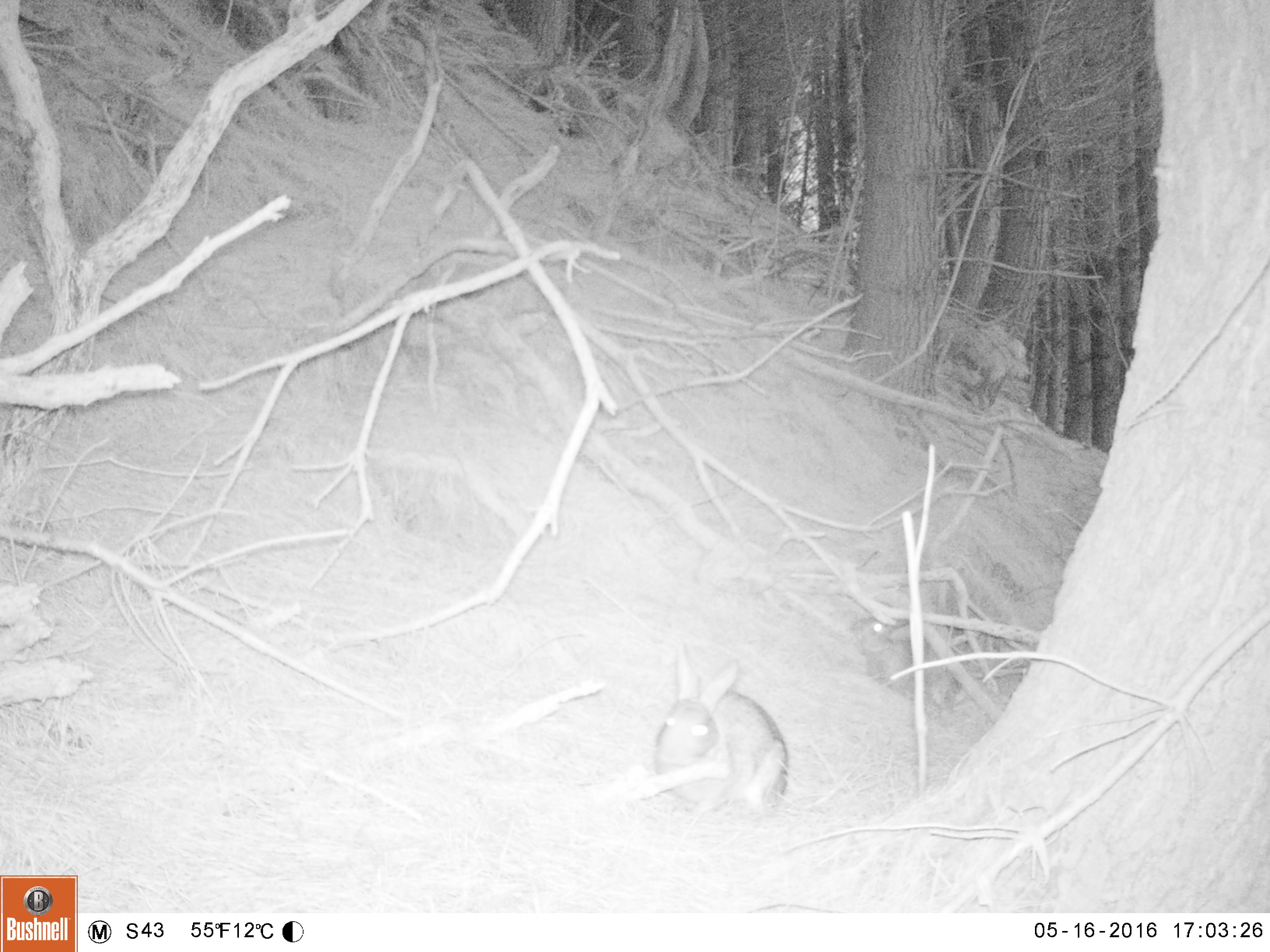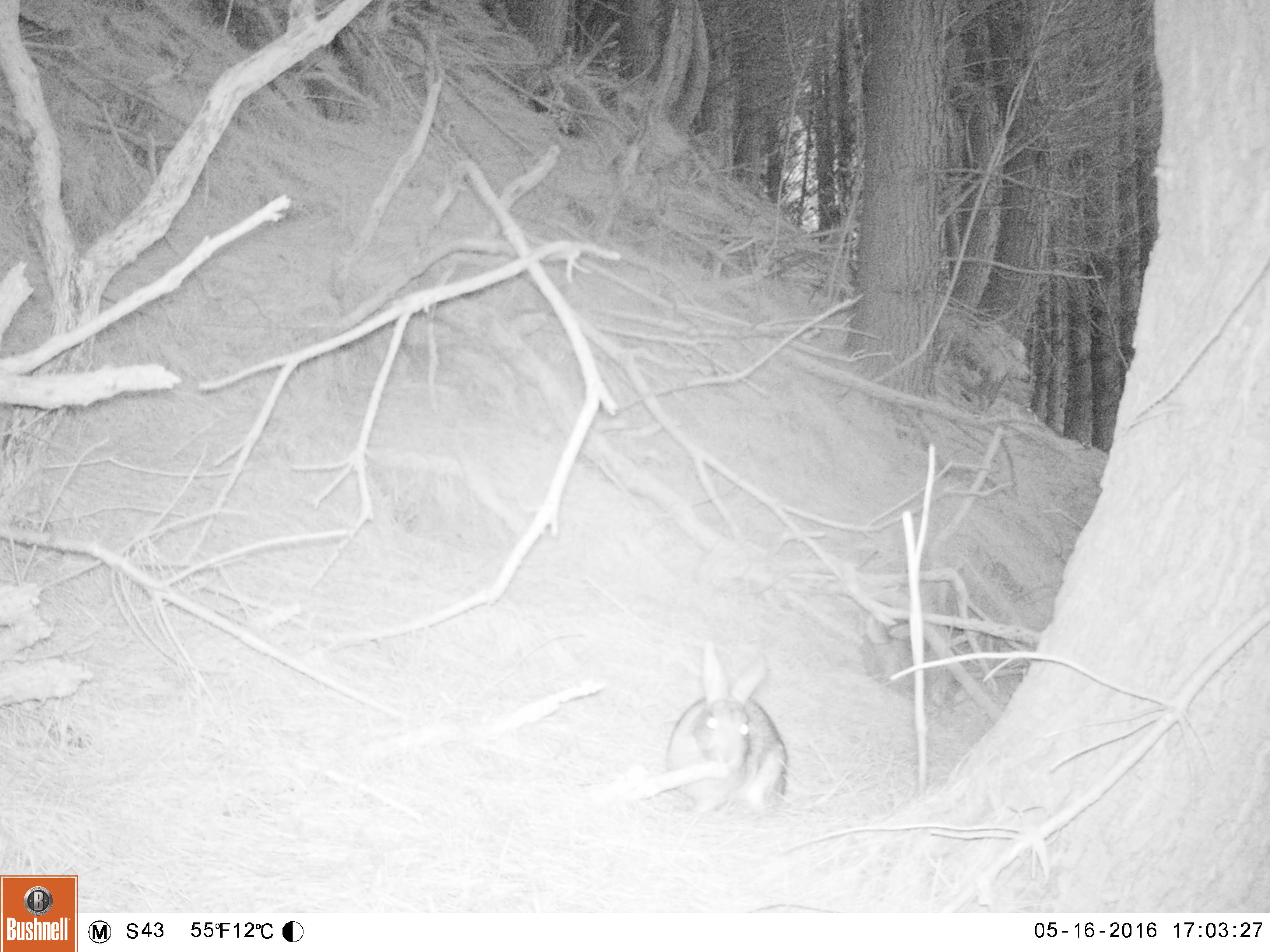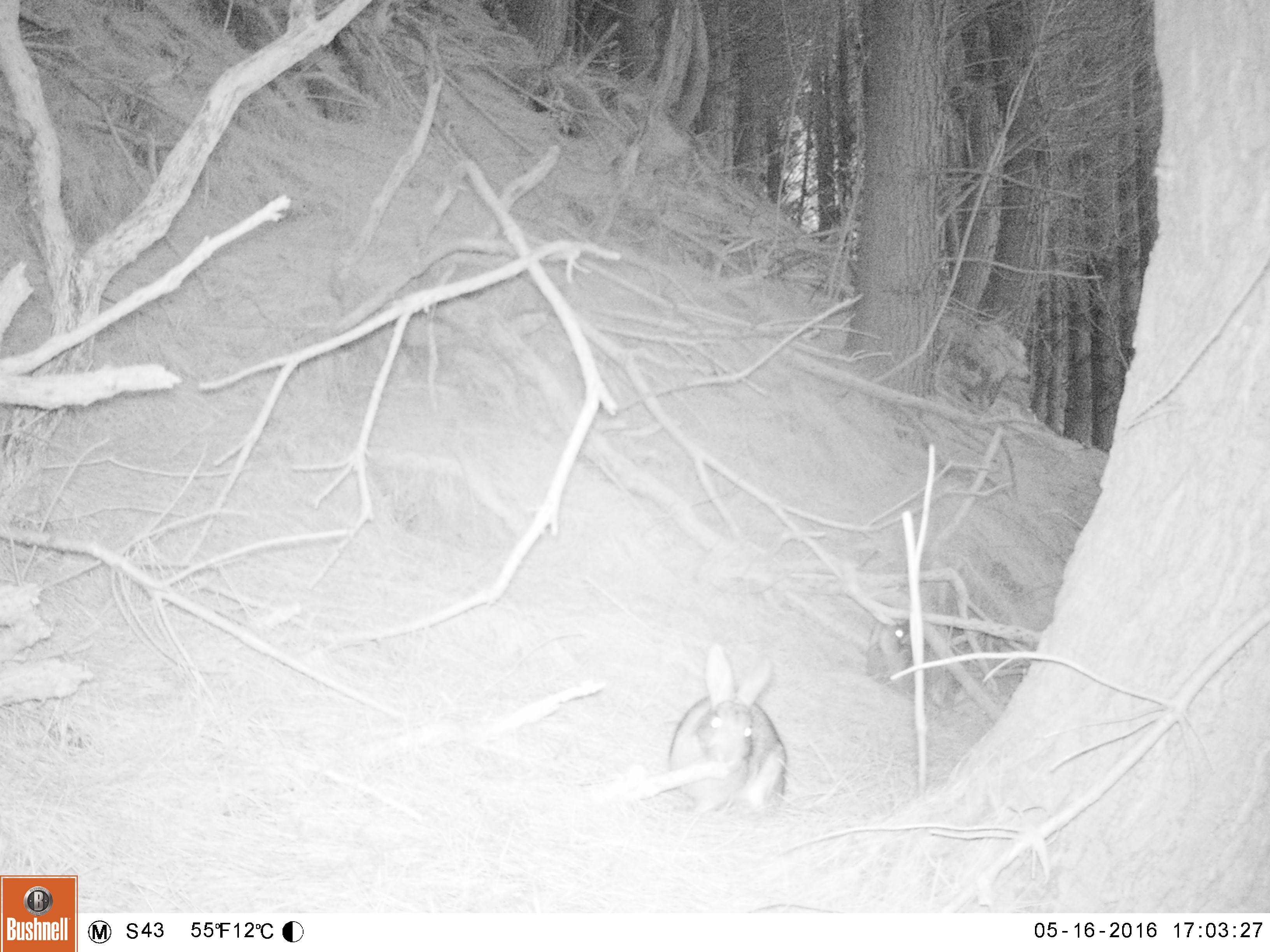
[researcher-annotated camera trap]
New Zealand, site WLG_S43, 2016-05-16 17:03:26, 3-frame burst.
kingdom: Animalia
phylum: Chordata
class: Mammalia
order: Lagomorpha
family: Leporidae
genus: Oryctolagus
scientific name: Oryctolagus cuniculus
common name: european rabbit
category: rabbit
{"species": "rabbit (european rabbit) (Oryctolagus cuniculus)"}